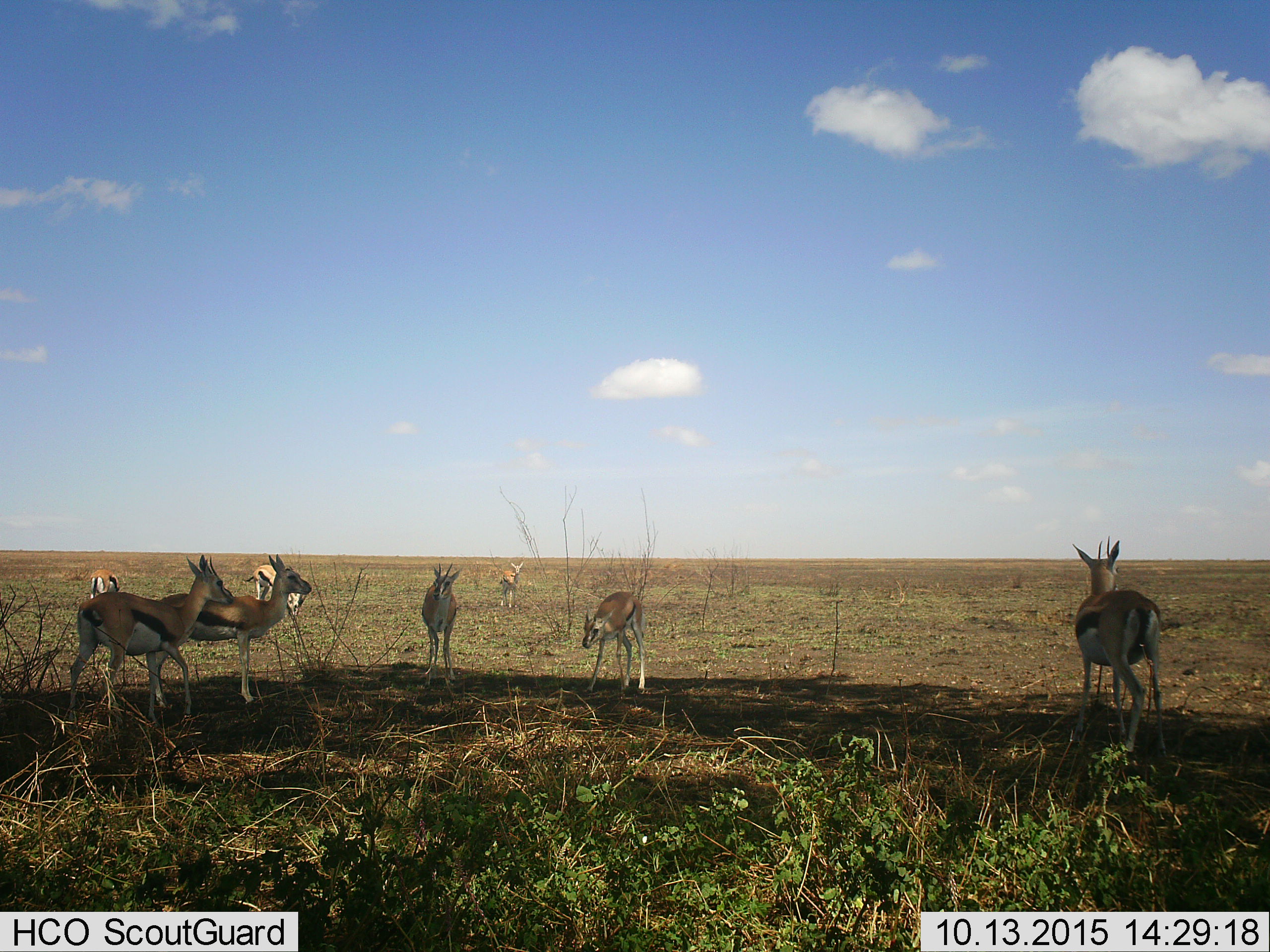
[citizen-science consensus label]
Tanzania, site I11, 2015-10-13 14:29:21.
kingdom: Animalia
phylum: Chordata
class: Mammalia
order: Artiodactyla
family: Bovidae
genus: Eudorcas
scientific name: Eudorcas thomsonii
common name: thomson's gazelle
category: gazellethomsons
Gazellethomsons (thomson's gazelle) (Eudorcas thomsonii), count 8. Behavior (volunteer vote fractions): standing 100%, resting 0%, moving 33%, interacting 0%. Young present (vote fraction): 22%. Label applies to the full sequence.